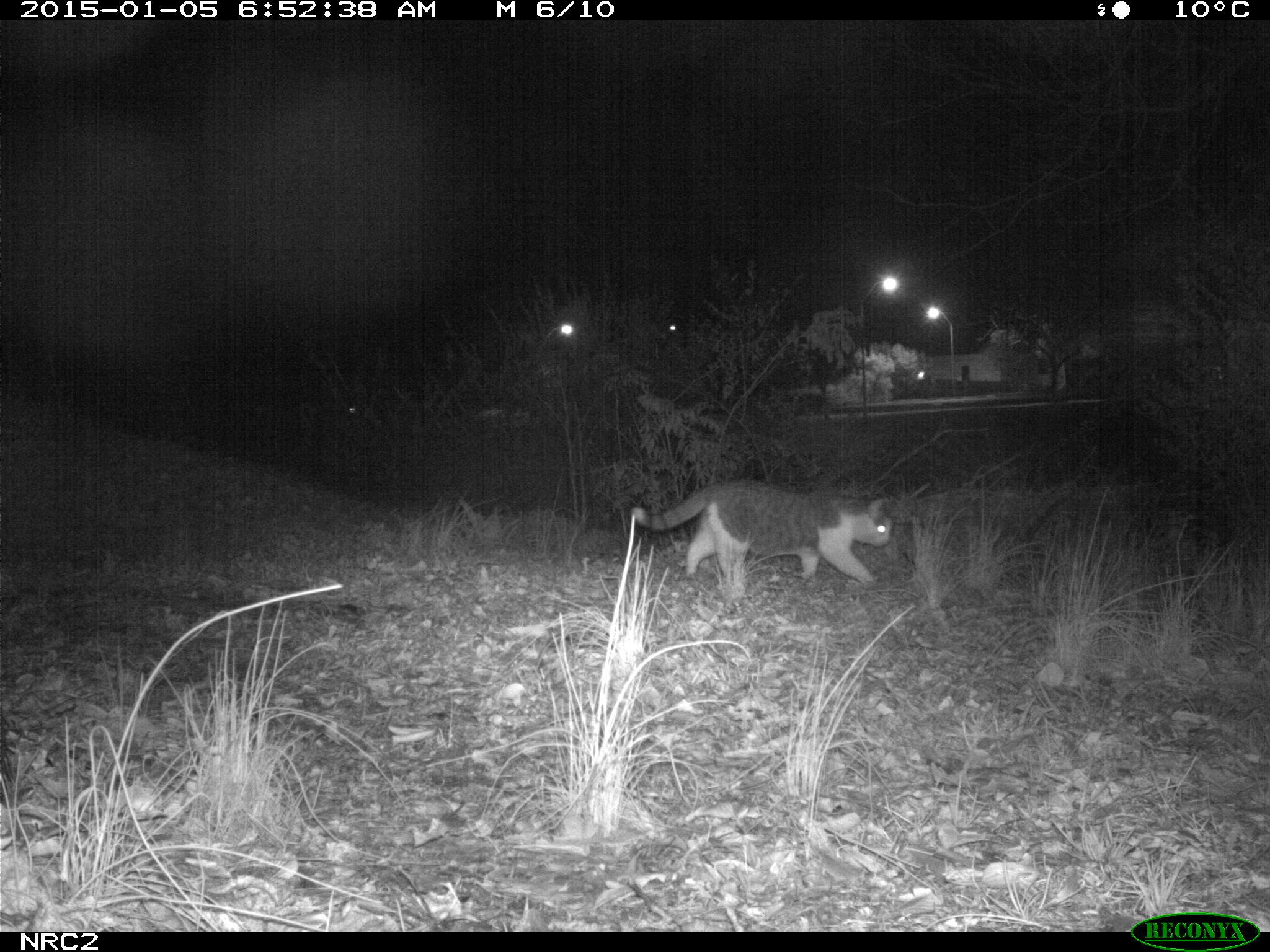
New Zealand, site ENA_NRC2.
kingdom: Animalia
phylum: Chordata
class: Mammalia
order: Carnivora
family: Felidae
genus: Felis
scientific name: Felis catus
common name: domestic cat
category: cat